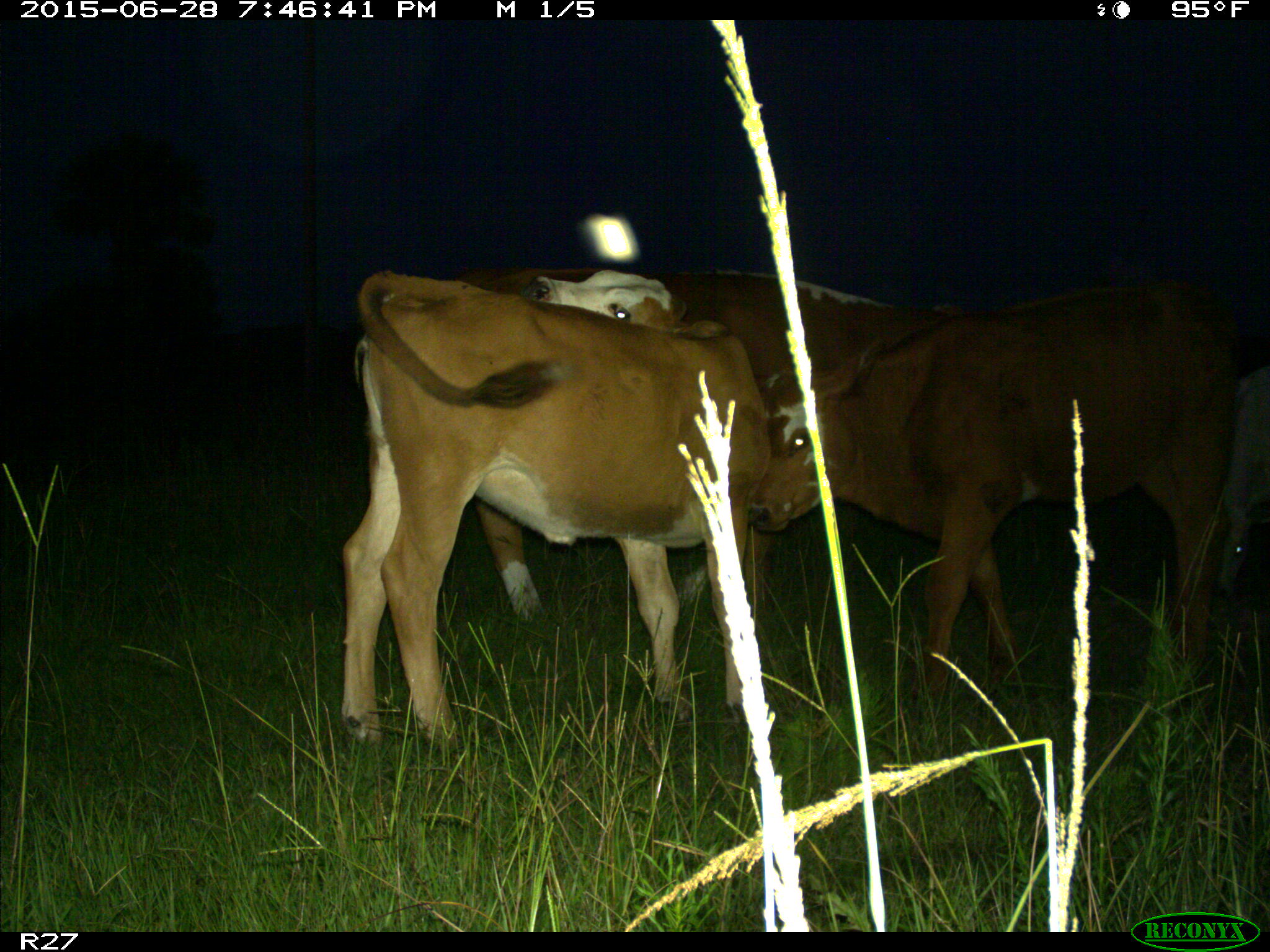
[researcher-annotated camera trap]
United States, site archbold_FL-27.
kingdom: Animalia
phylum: Chordata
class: Mammalia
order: Artiodactyla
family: Bovidae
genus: Bos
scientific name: Bos taurus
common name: domestic cow